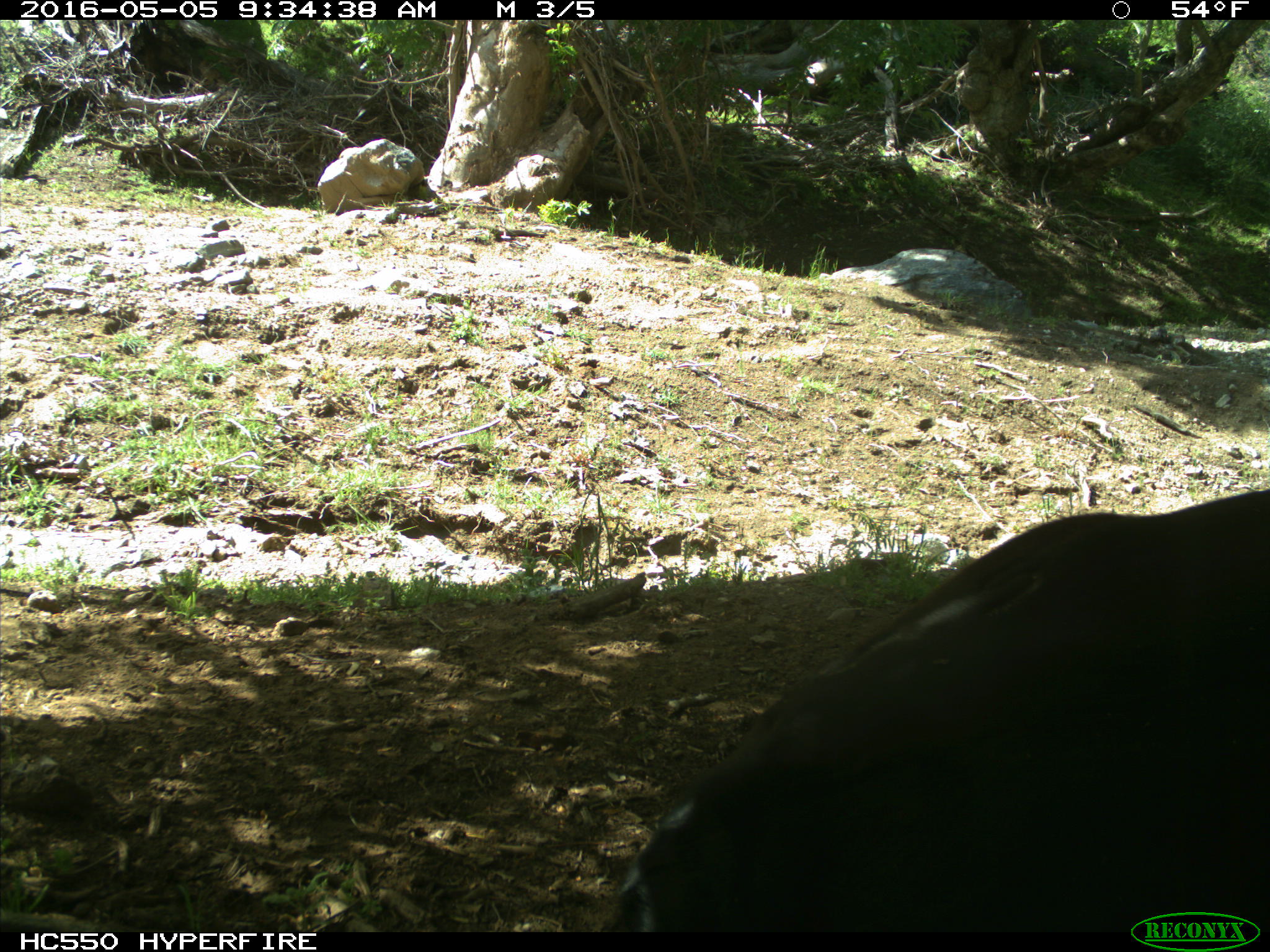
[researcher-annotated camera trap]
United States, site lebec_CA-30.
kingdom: Animalia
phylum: Chordata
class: Mammalia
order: Artiodactyla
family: Bovidae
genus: Bos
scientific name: Bos taurus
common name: domestic cow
Bos taurus (domestic cow).